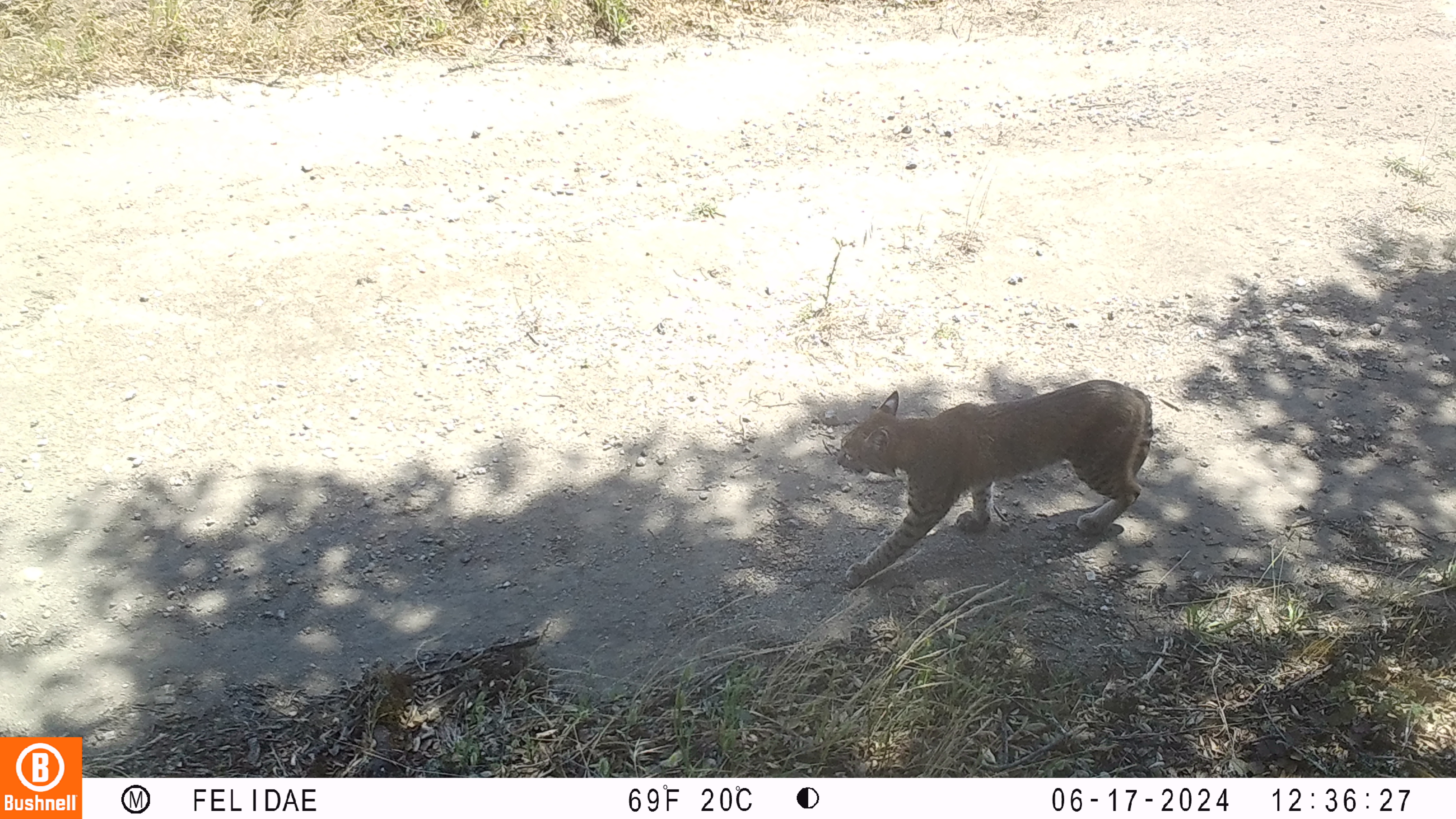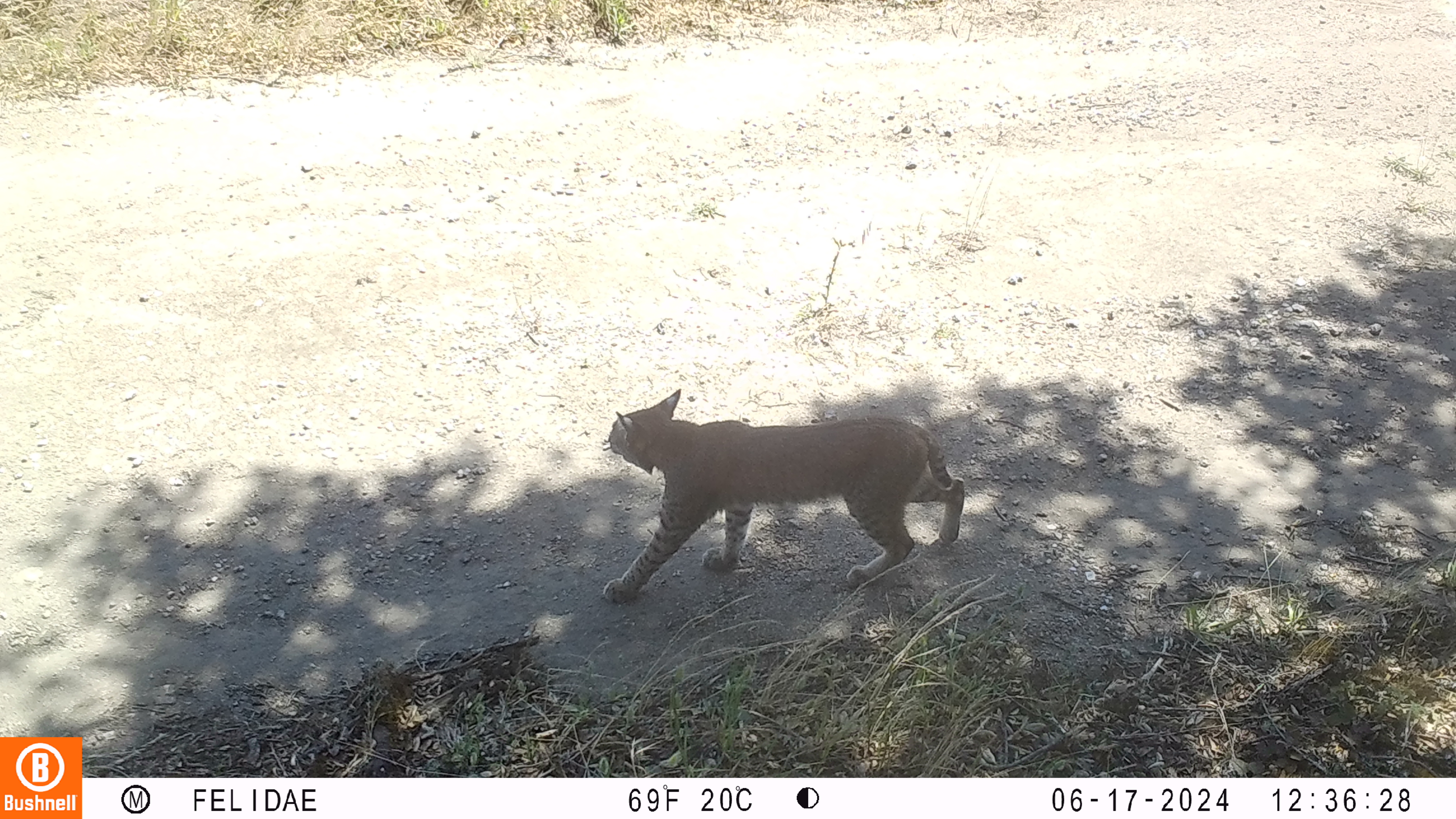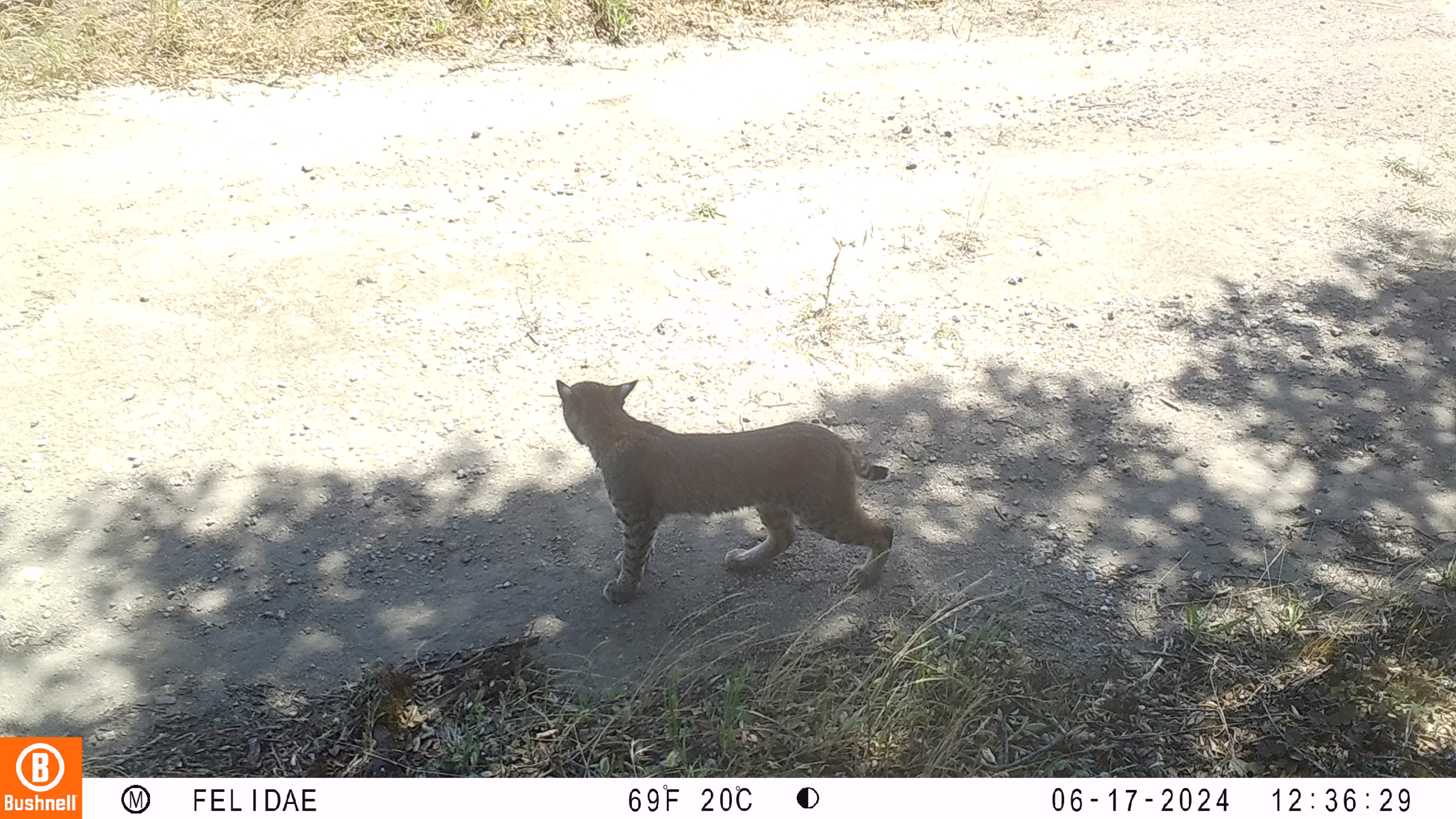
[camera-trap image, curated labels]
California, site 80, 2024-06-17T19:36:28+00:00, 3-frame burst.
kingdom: Animalia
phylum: Chordata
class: Mammalia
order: Carnivora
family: Felidae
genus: Lynx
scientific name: Lynx rufus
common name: bobcat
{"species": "bobcat (Lynx rufus)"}